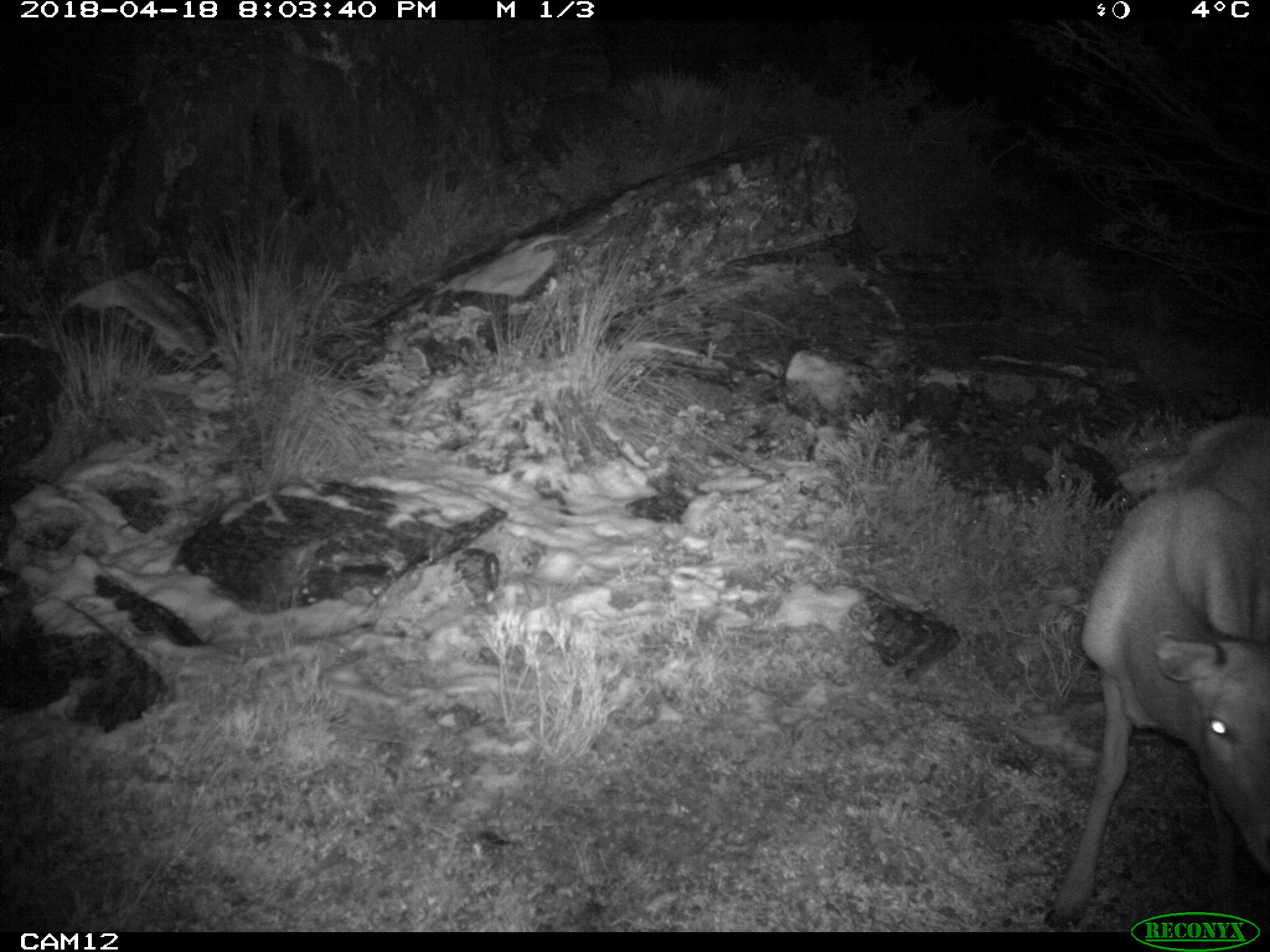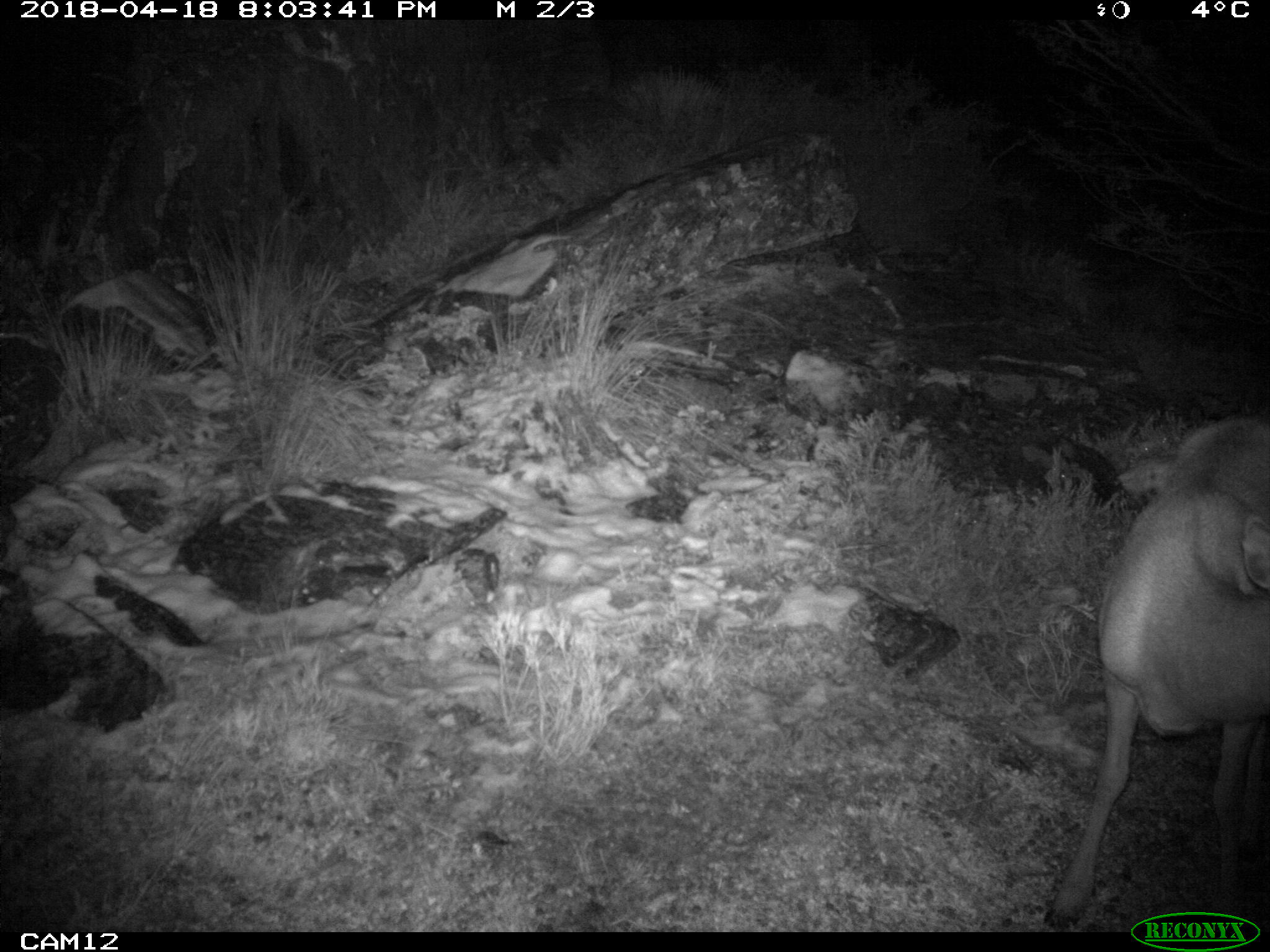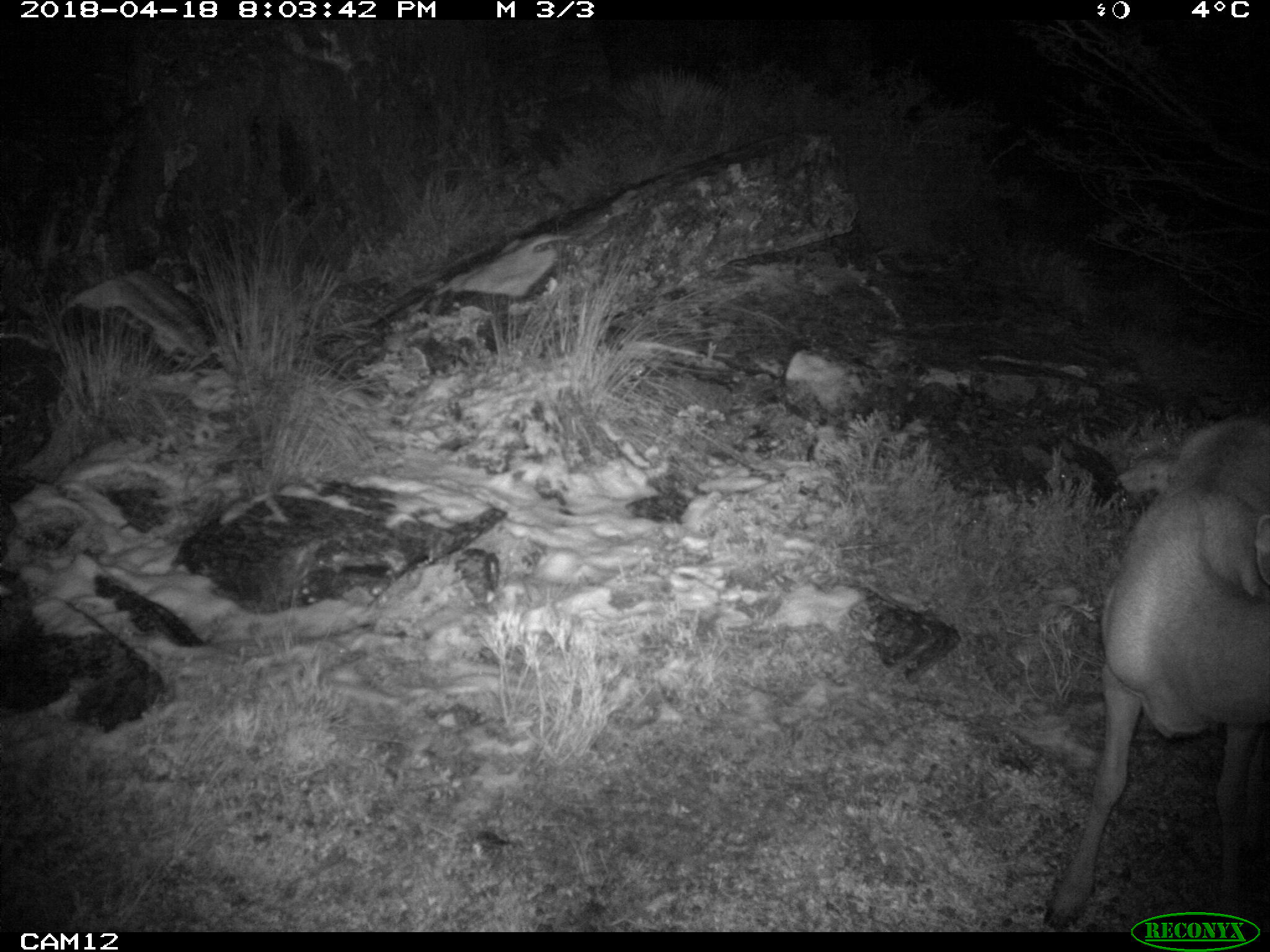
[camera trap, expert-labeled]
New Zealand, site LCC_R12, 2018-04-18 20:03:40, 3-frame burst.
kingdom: Animalia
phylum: Chordata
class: Mammalia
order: Artiodactyla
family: Cervidae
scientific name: Cervidae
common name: deer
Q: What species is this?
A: Deer (Cervidae).